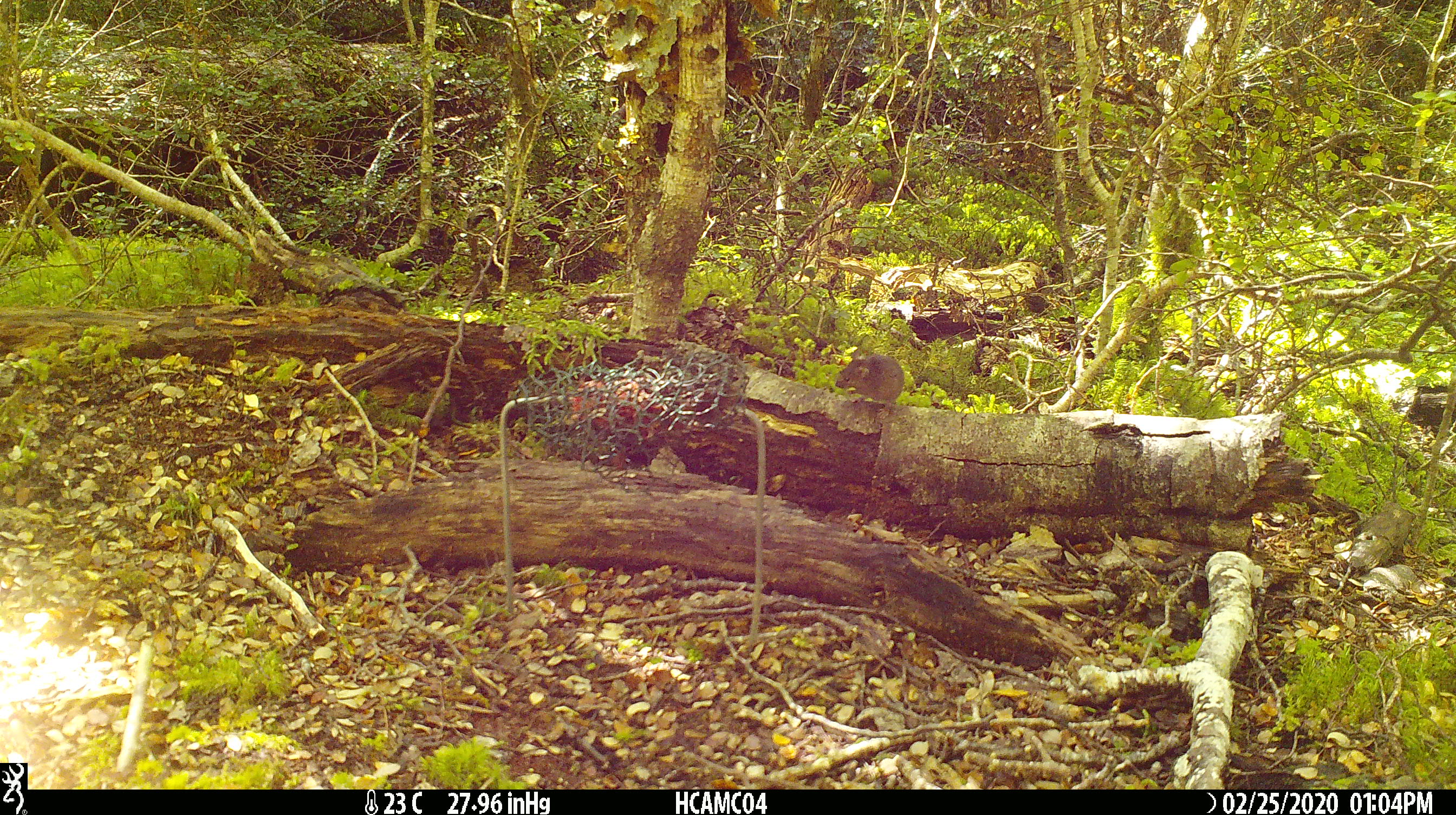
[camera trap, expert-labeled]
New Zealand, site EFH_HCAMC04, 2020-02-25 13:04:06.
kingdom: Animalia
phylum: Chordata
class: Mammalia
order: Rodentia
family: Muridae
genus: Mus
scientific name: Mus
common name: mouse